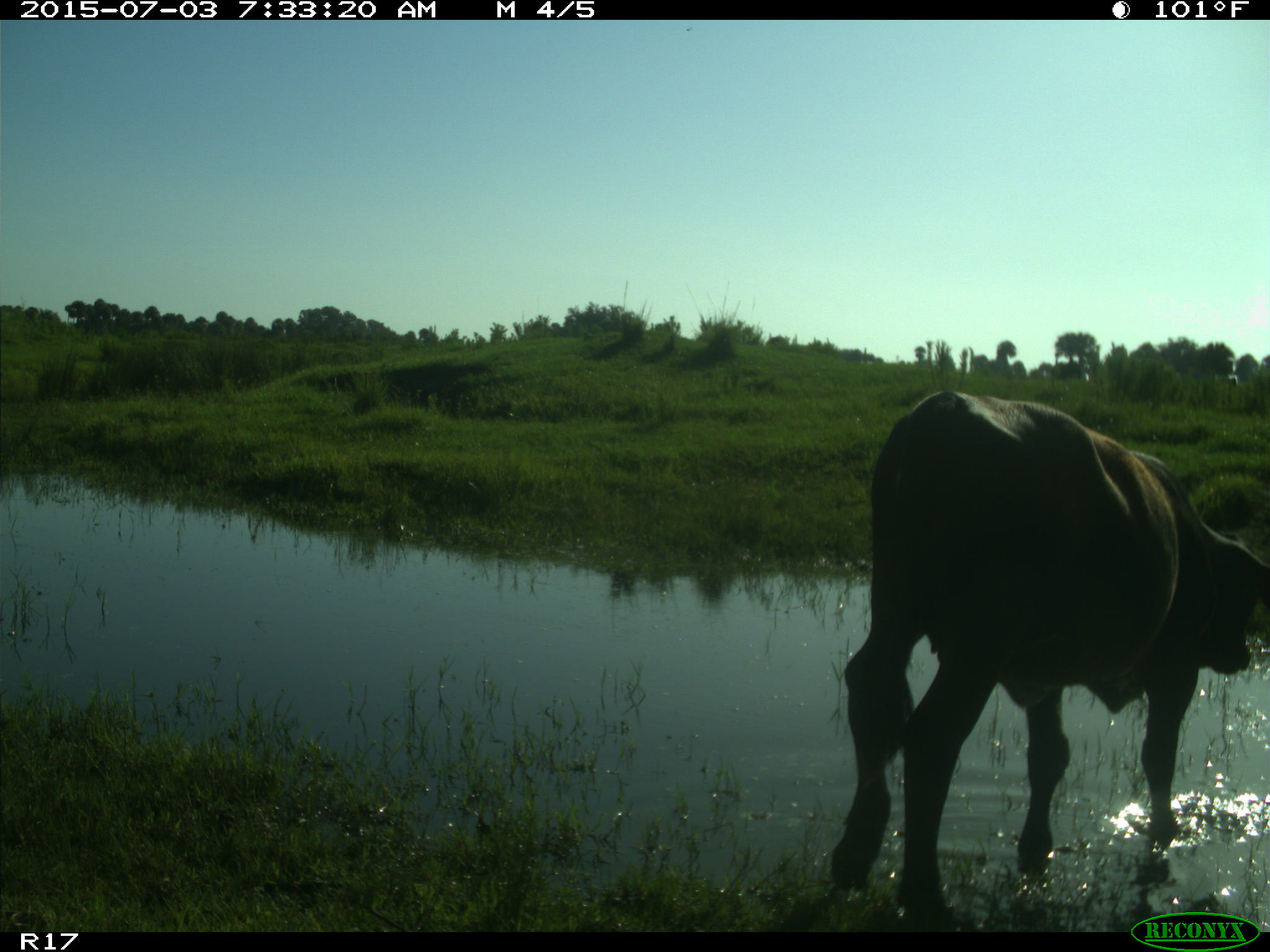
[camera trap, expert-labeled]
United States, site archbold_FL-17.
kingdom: Animalia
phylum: Chordata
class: Mammalia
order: Artiodactyla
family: Bovidae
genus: Bos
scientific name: Bos taurus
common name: domestic cow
Bos taurus (domestic cow).